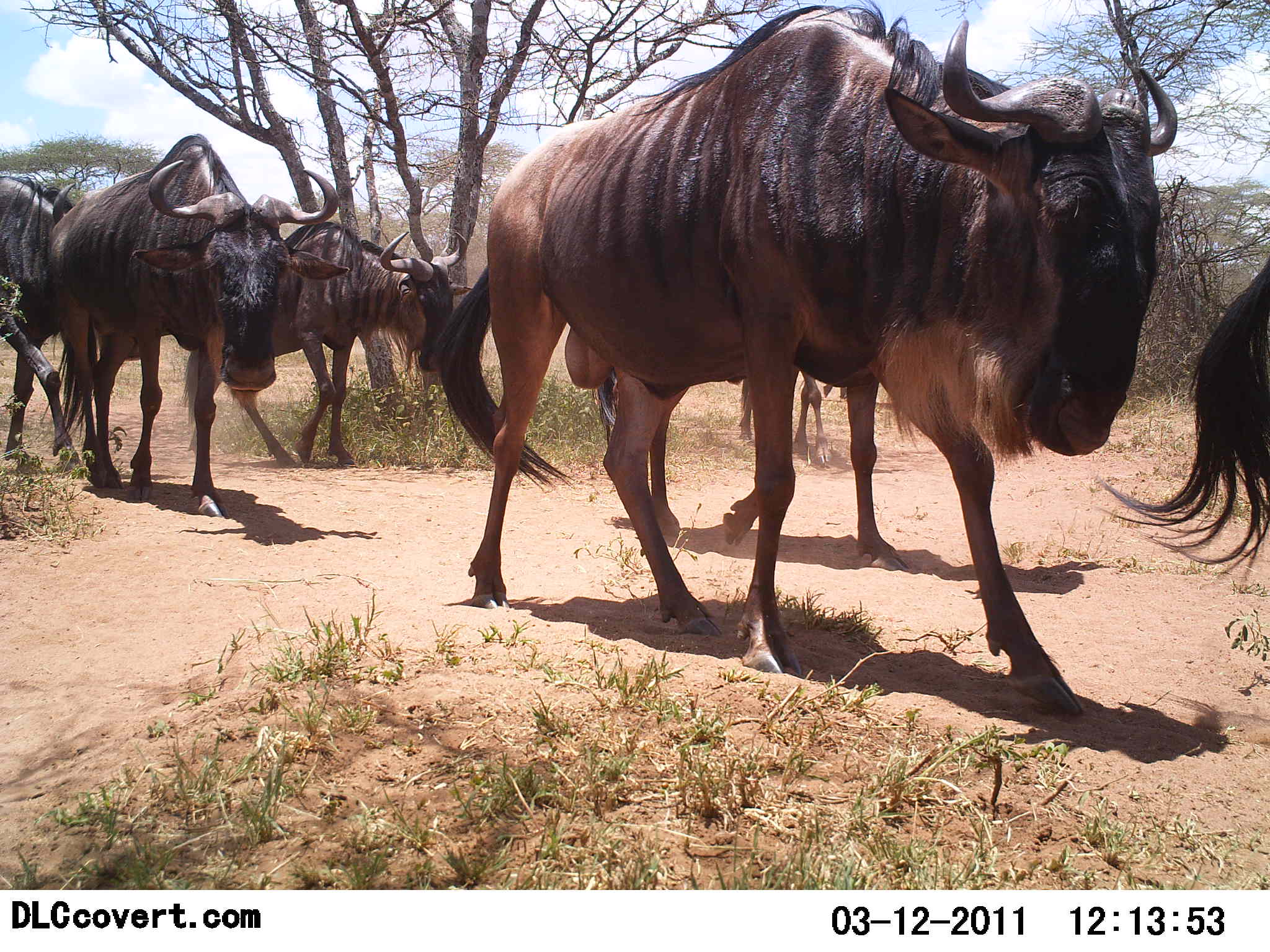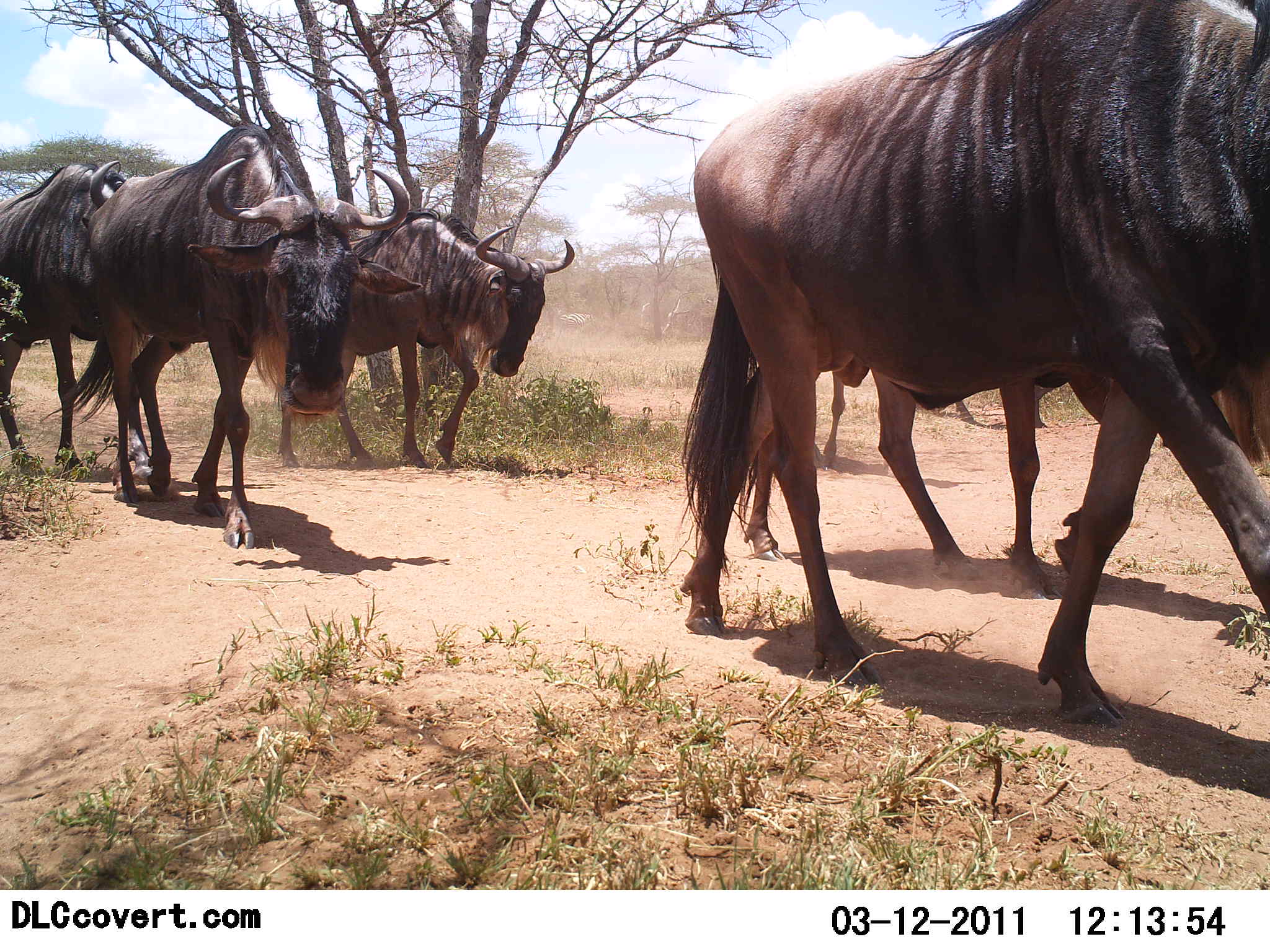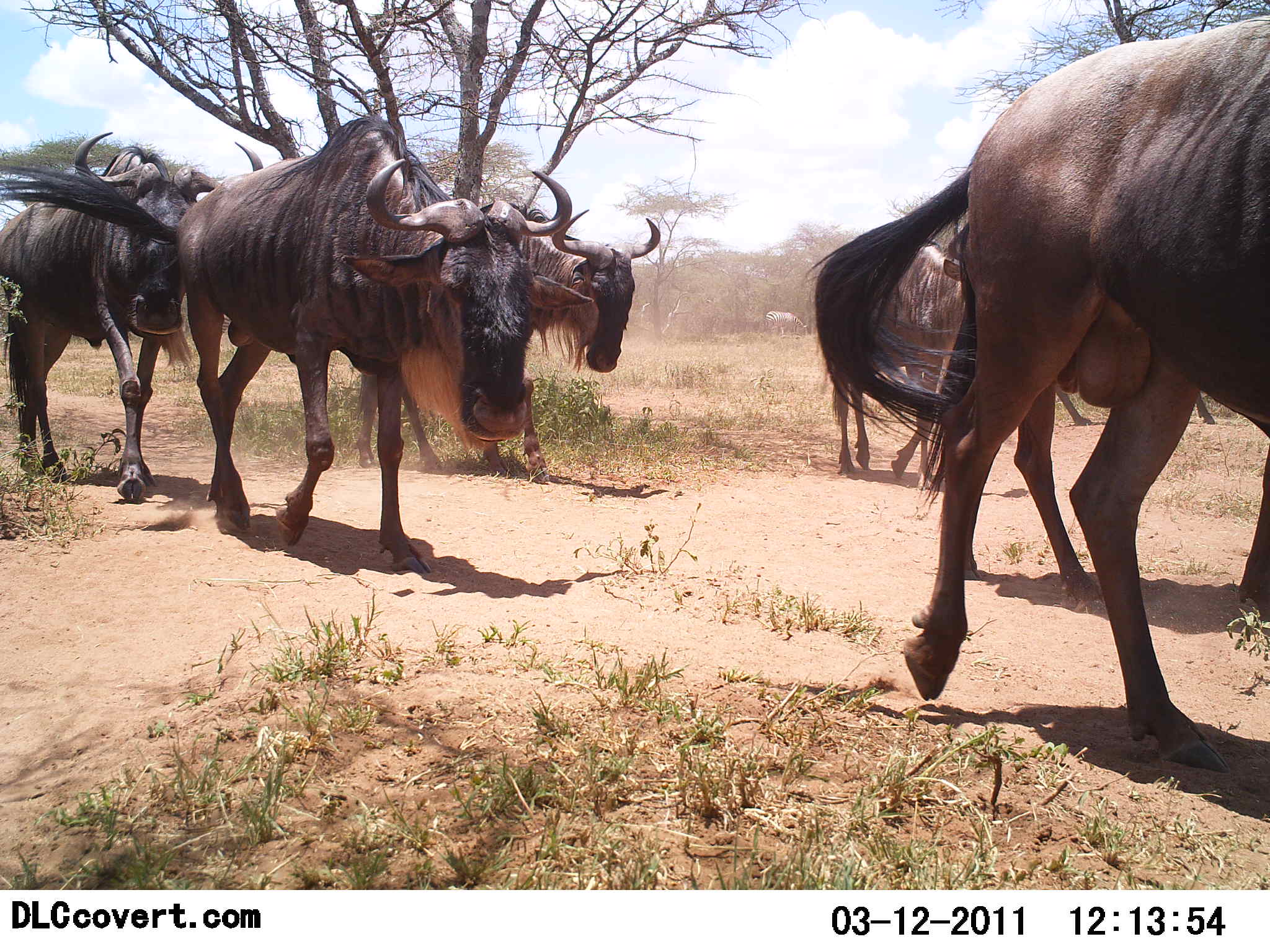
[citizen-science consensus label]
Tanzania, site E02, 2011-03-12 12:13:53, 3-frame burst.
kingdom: Animalia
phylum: Chordata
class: Mammalia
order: Artiodactyla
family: Bovidae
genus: Connochaetes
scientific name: Connochaetes taurinus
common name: blue wildebeest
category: wildebeest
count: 6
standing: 0%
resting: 0%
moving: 100%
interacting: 0%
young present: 8%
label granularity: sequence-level